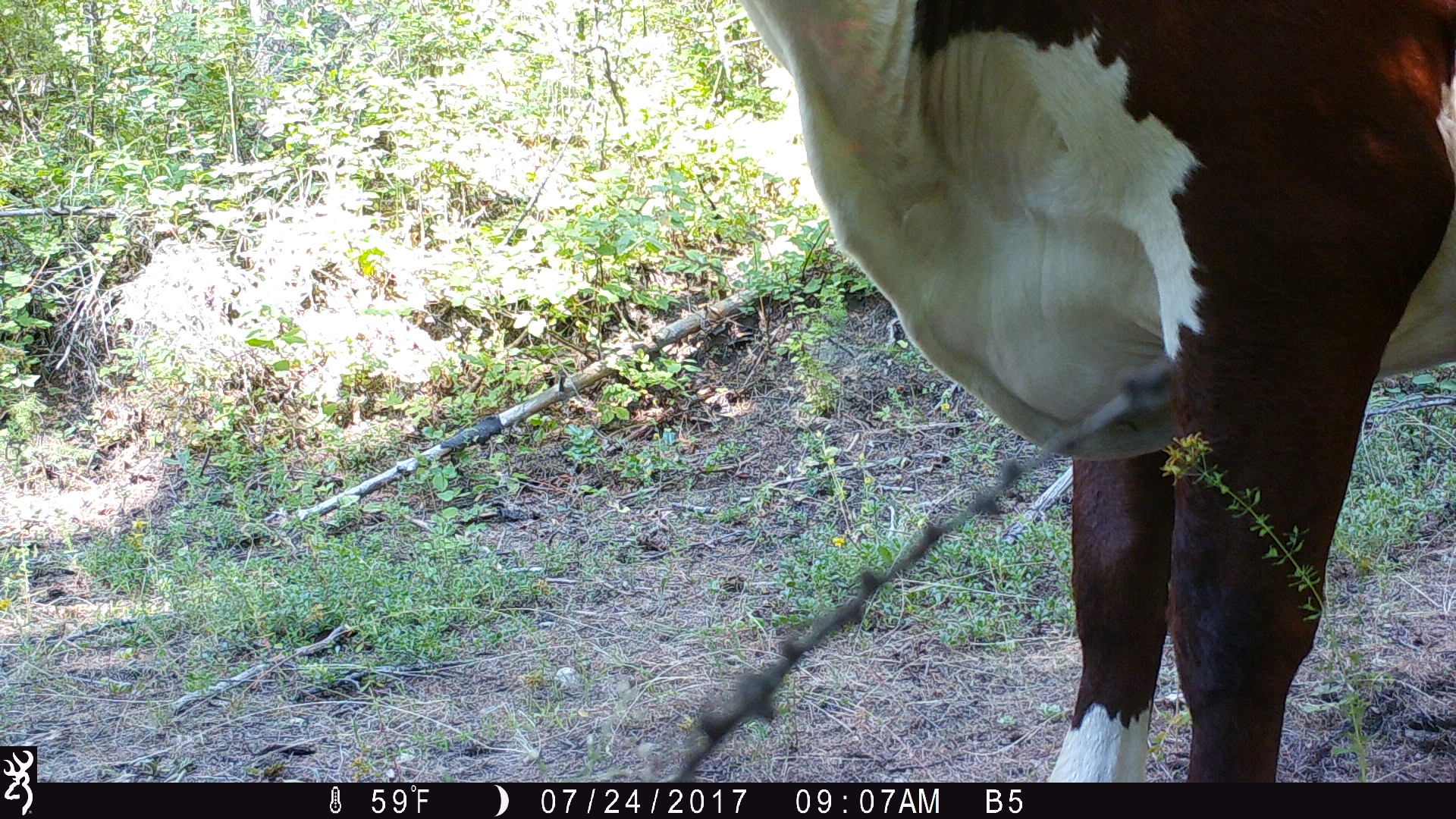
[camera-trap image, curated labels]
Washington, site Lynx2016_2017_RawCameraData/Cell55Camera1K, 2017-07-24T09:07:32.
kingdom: Animalia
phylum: Chordata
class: Mammalia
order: Artiodactyla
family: Bovidae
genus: Bos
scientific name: Bos taurus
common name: domestic cattle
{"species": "domestic cattle (Bos taurus)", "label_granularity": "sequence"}